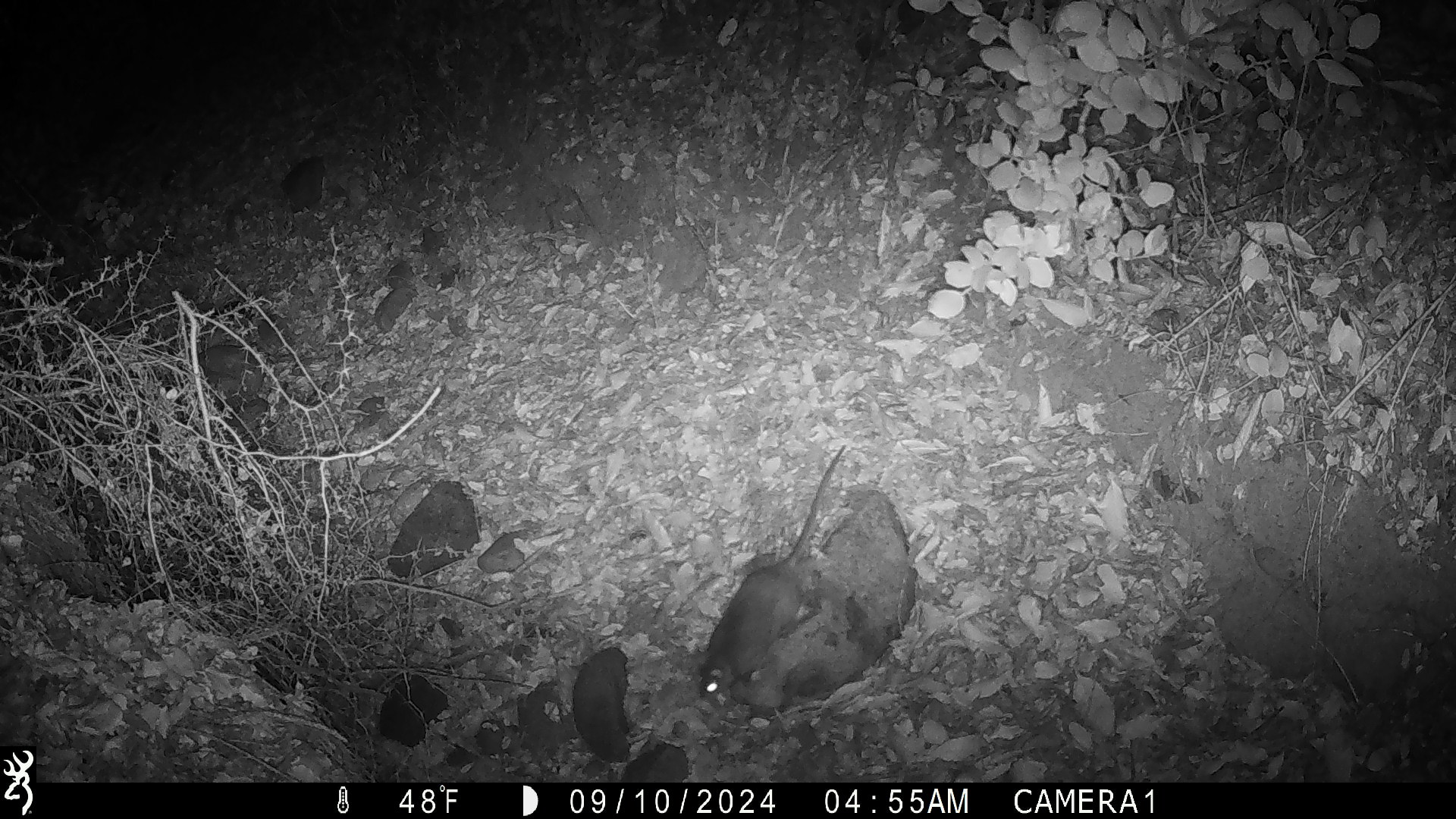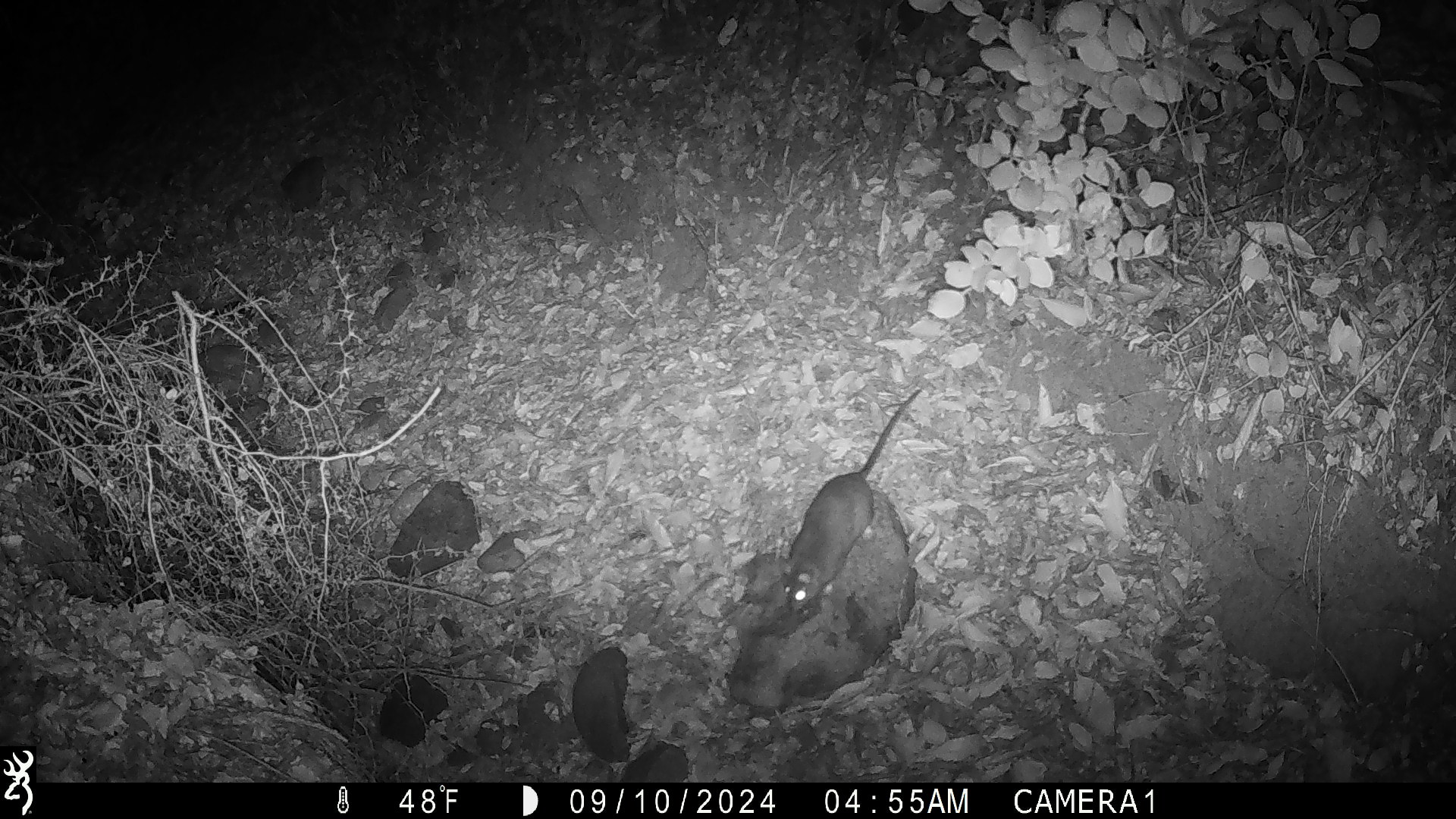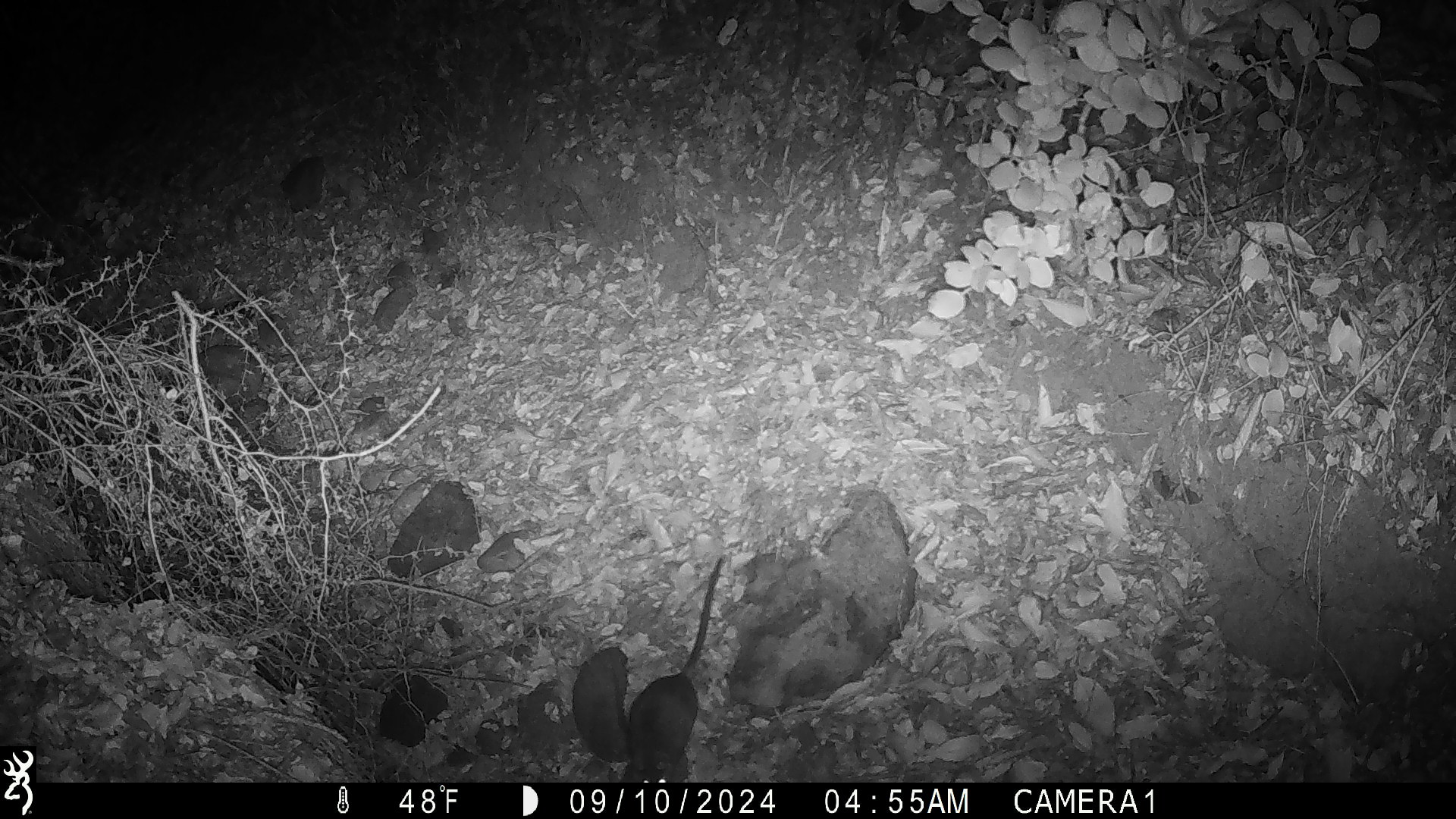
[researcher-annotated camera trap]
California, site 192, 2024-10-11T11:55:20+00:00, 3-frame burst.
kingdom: Animalia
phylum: Chordata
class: Mammalia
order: Rodentia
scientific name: Rodentia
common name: mouse or rat